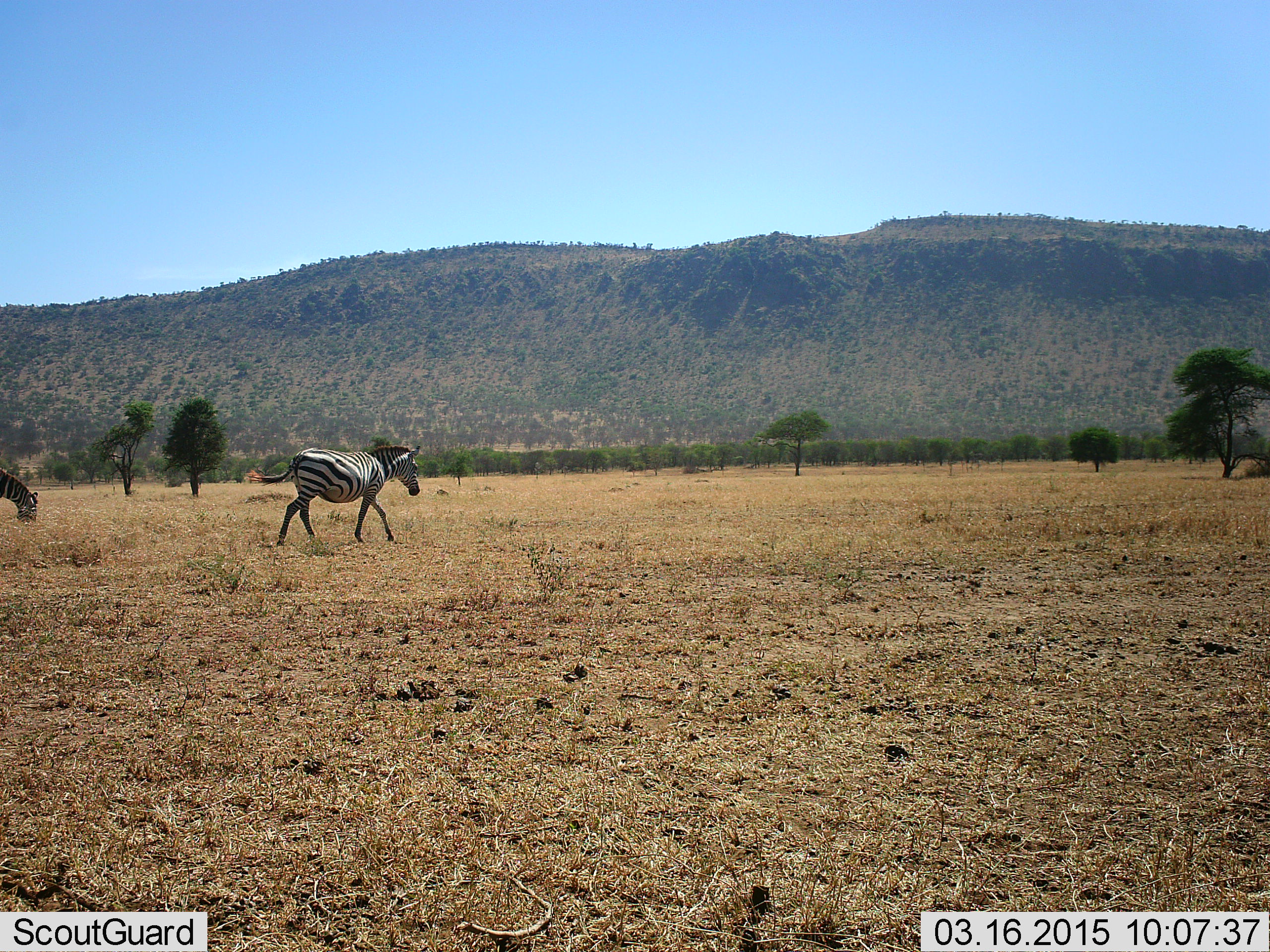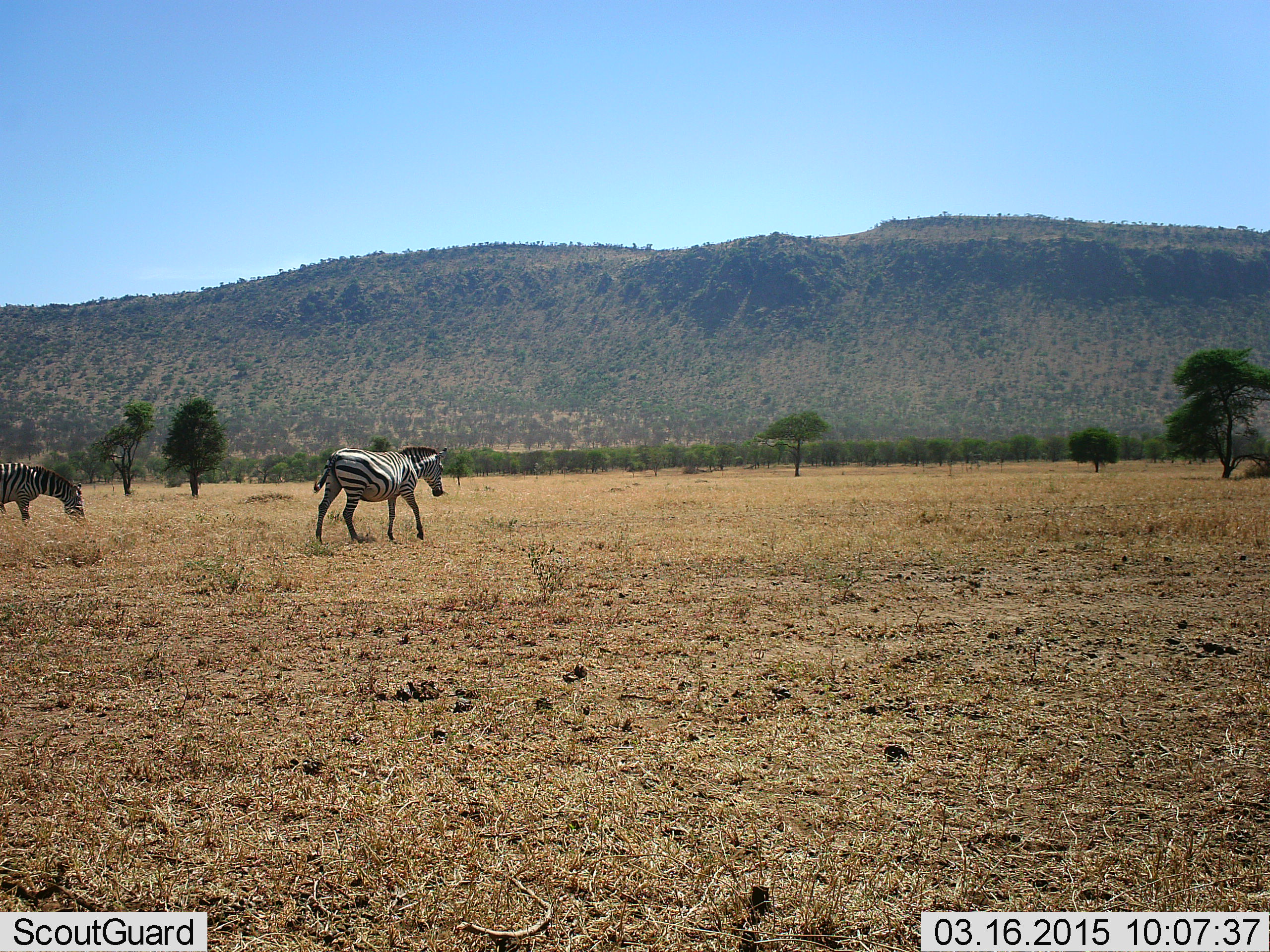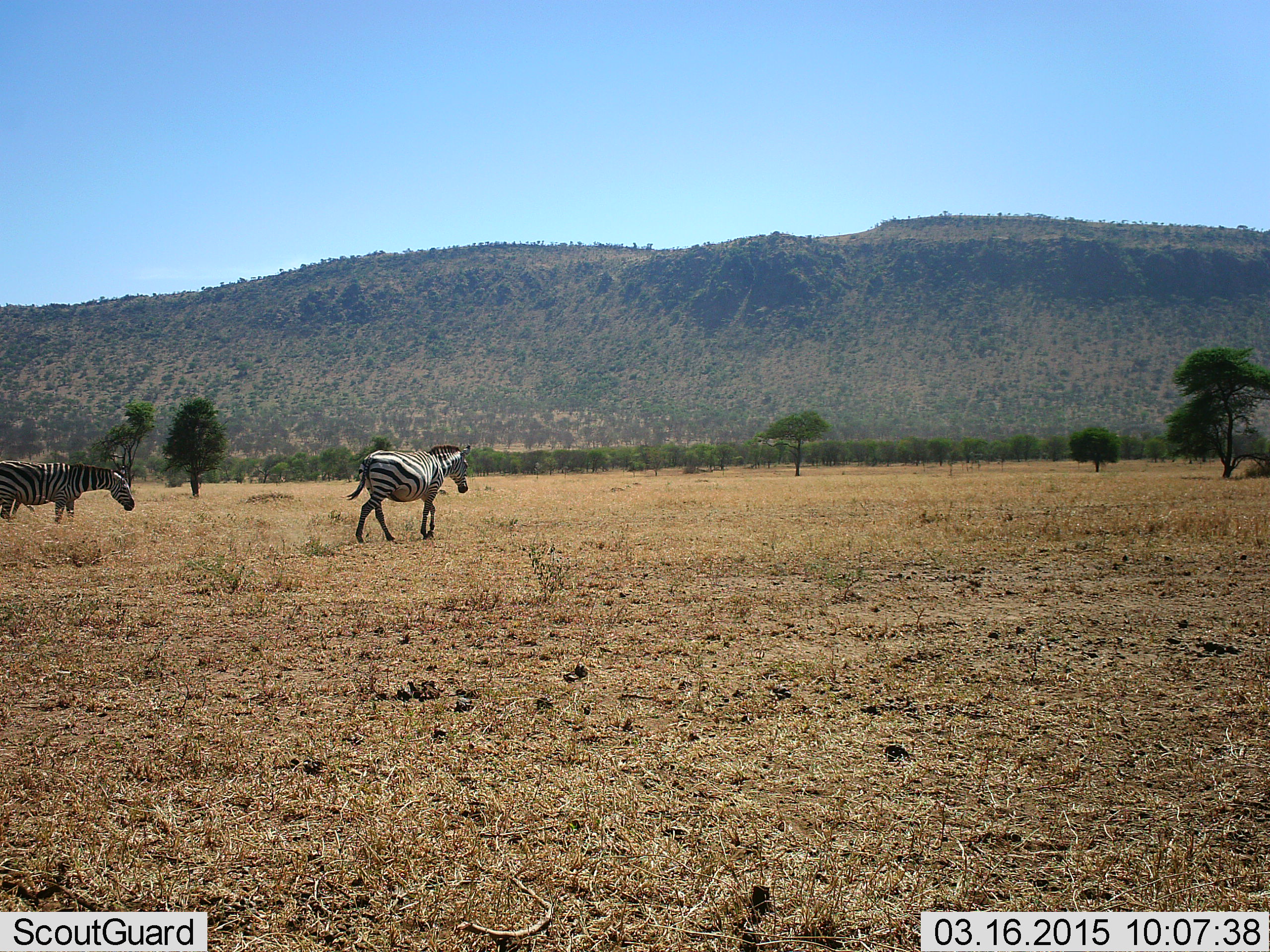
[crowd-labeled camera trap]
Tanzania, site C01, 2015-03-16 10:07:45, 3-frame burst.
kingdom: Animalia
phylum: Chordata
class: Mammalia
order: Perissodactyla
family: Equidae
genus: Equus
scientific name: Equus quagga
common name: plains zebra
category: zebra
Zebra (plains zebra) (Equus quagga), count 2. Behavior (volunteer vote fractions): standing 10%, resting 0%, moving 90%, interacting 0%. Young present (vote fraction): 0%. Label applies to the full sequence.